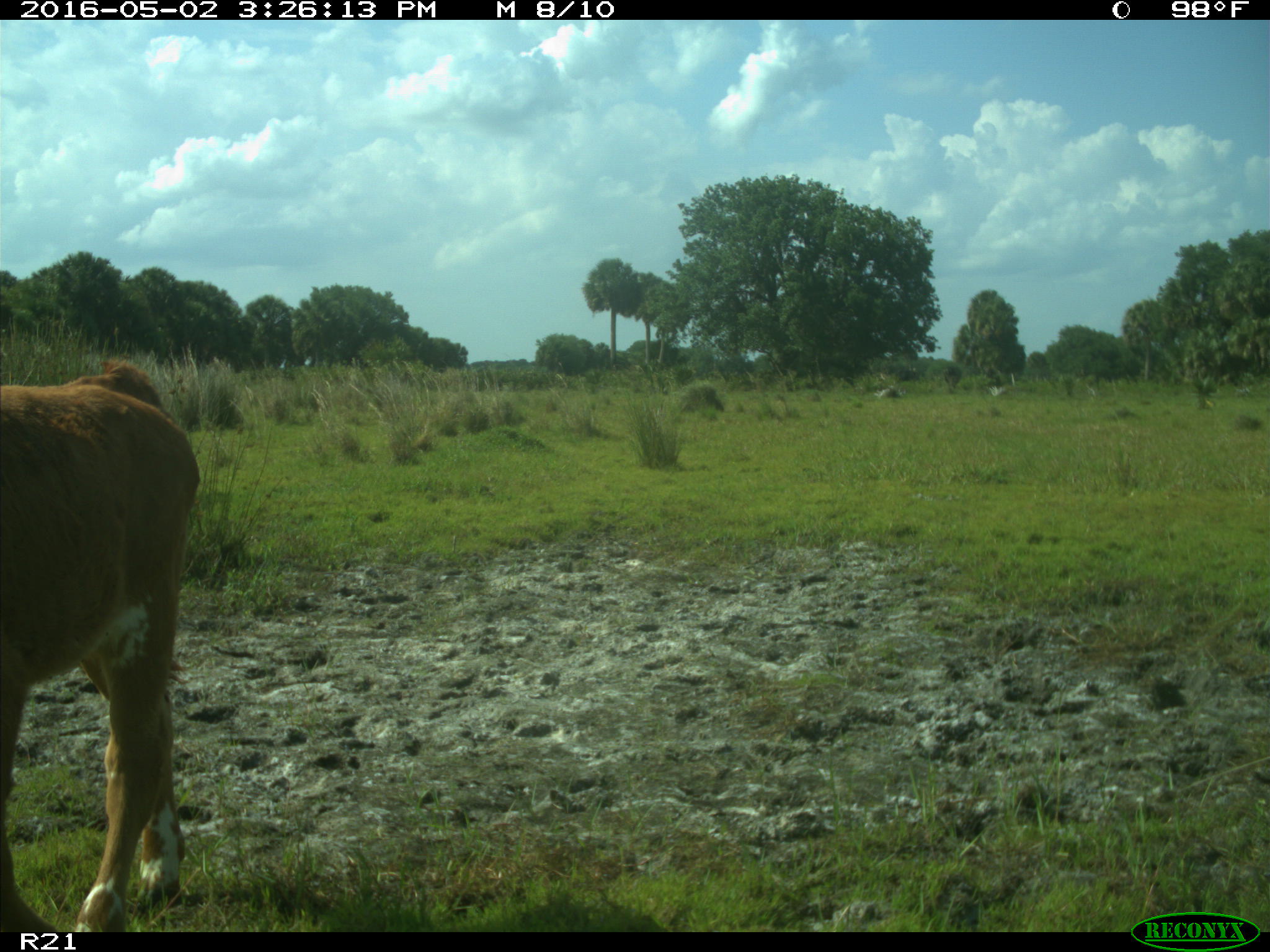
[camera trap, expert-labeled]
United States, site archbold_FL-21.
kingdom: Animalia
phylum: Chordata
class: Mammalia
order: Artiodactyla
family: Bovidae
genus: Bos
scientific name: Bos taurus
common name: domestic cow